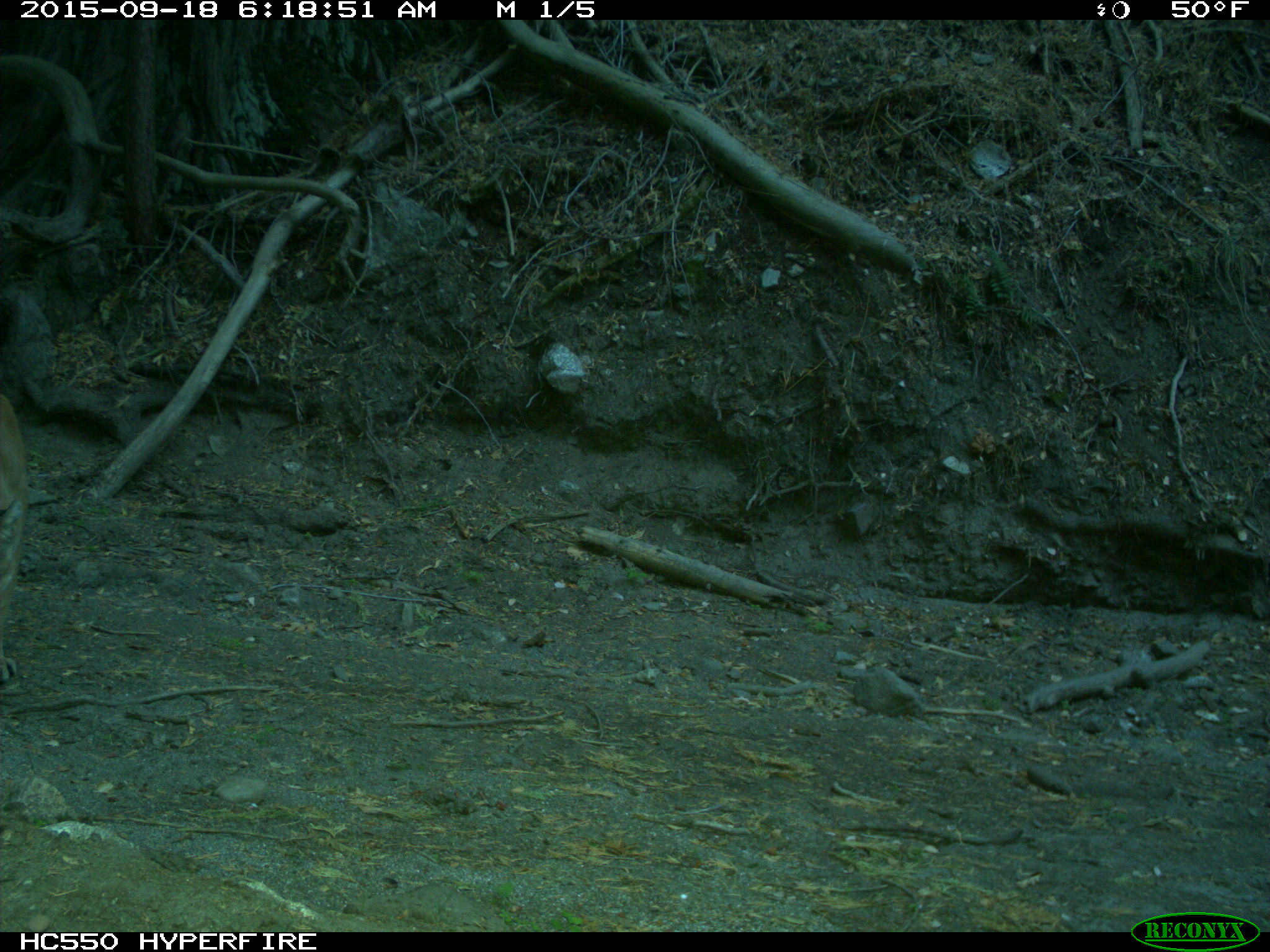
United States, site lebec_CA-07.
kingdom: Animalia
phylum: Chordata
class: Mammalia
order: Carnivora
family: Felidae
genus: Puma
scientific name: Puma concolor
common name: mountain lion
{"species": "Puma concolor (mountain lion)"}